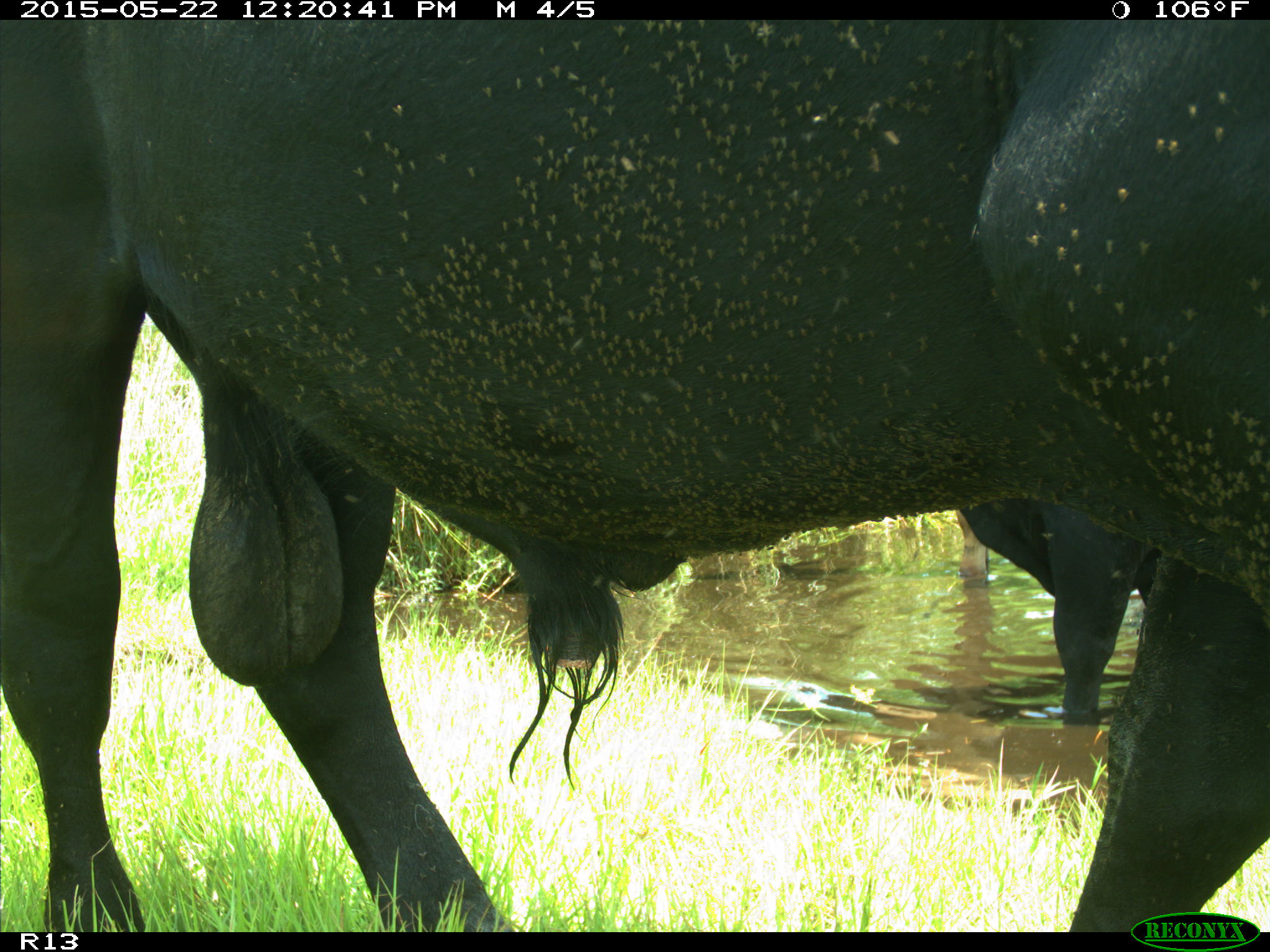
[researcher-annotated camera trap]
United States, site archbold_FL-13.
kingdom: Animalia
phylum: Chordata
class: Mammalia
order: Artiodactyla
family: Bovidae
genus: Bos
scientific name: Bos taurus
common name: domestic cow